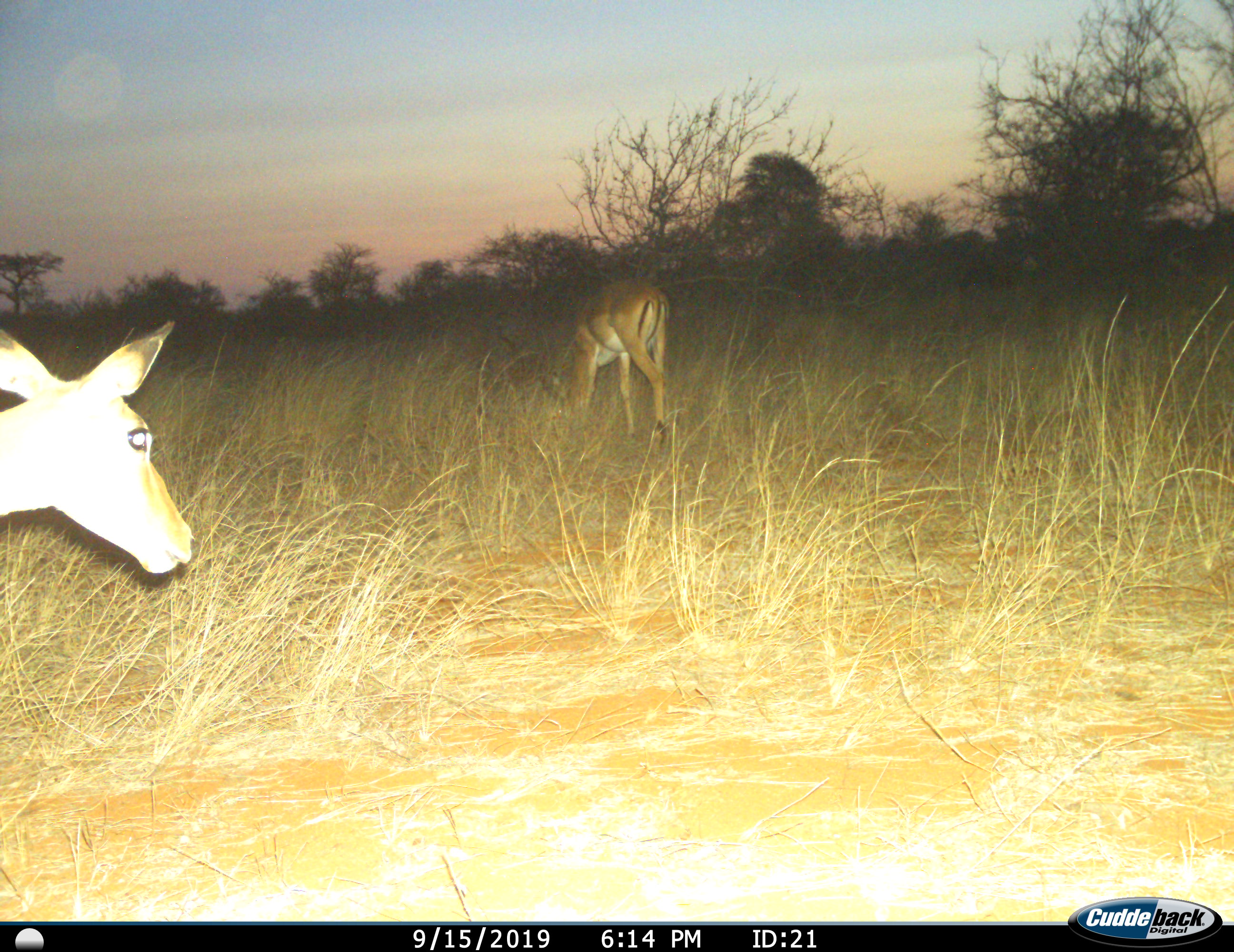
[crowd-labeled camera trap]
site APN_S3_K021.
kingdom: Animalia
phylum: Chordata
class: Mammalia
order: Artiodactyla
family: Bovidae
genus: Aepyceros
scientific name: Aepyceros melampus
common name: impala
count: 2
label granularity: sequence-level